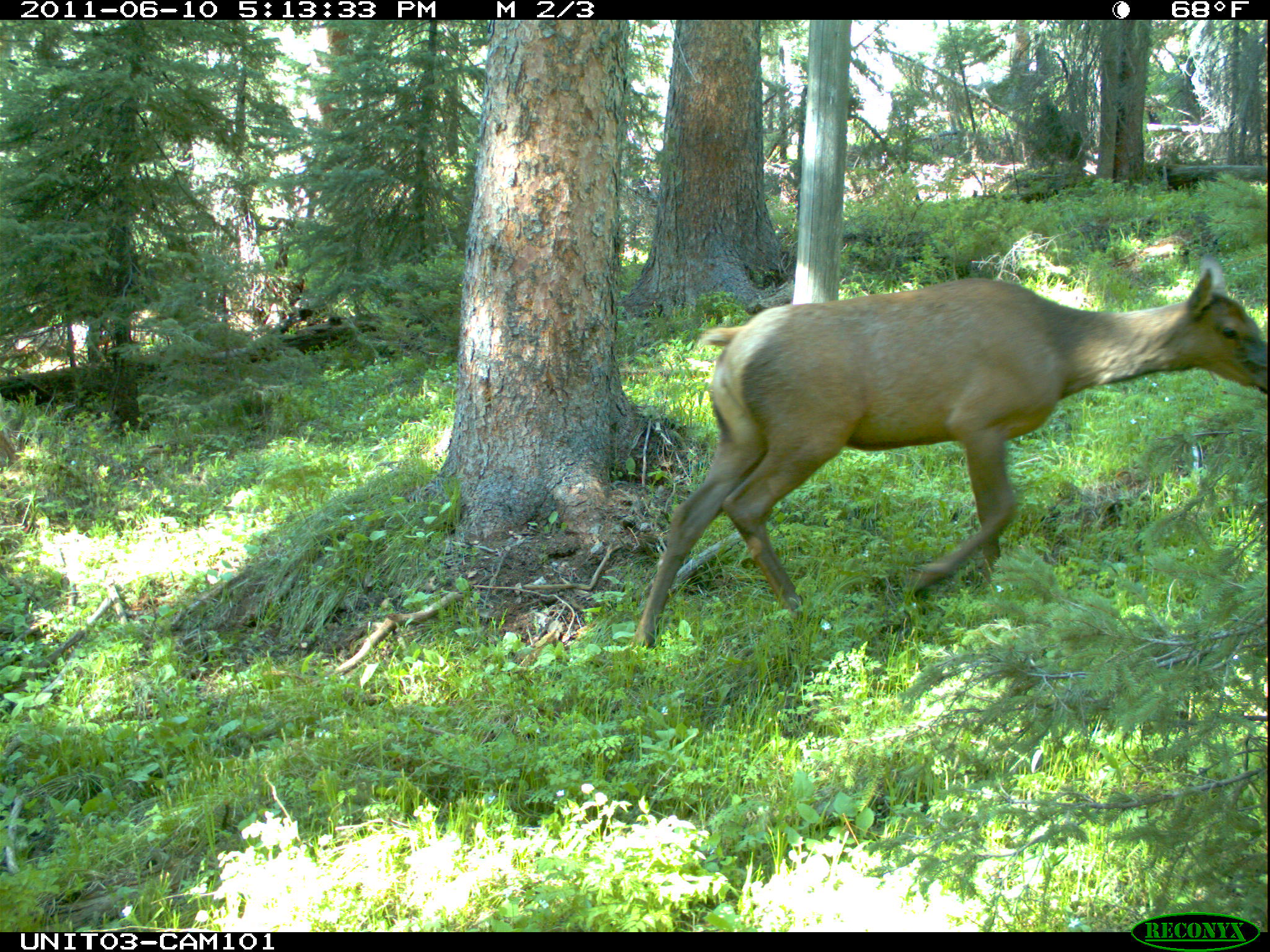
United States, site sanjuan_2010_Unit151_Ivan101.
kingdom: Animalia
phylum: Chordata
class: Mammalia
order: Artiodactyla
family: Cervidae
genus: Cervus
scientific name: Cervus elaphus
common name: red deer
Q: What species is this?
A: Cervus elaphus (red deer).